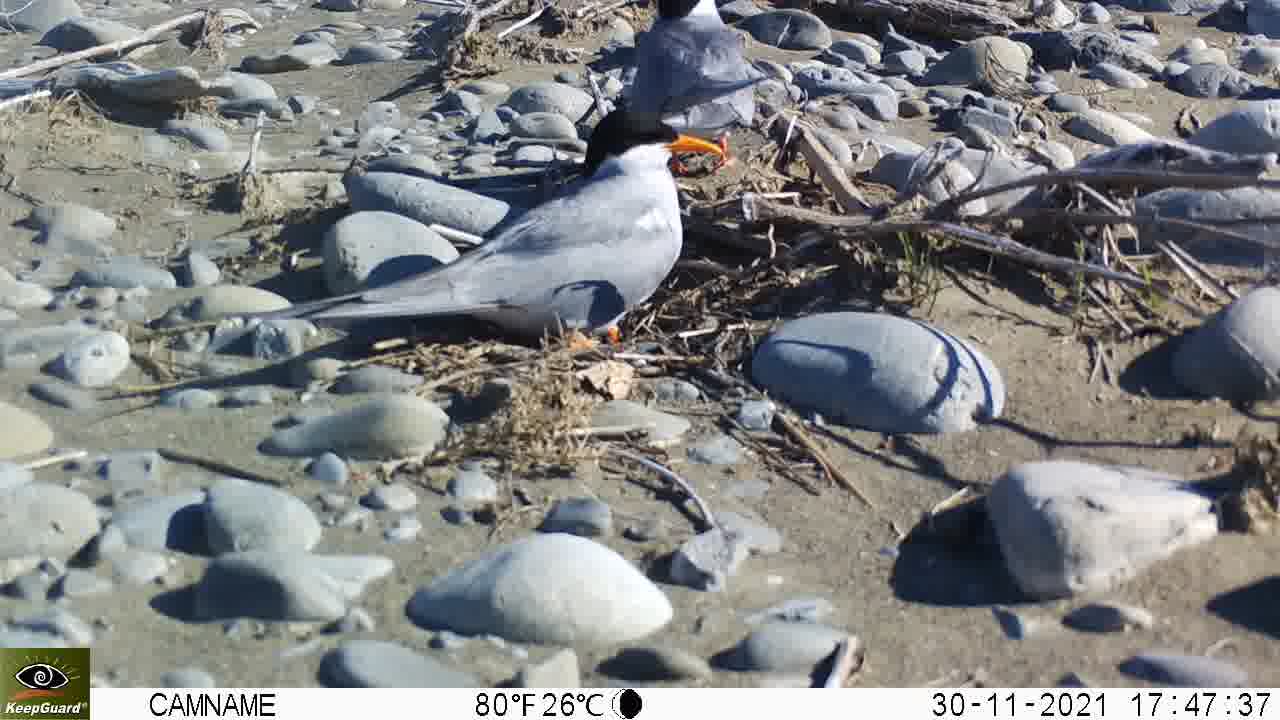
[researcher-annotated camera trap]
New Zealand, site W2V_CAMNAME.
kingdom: Animalia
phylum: Chordata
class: Aves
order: Charadriiformes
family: Laridae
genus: Chlidonias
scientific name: Chlidonias albostriatus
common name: black-fronted tern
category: black fronted tern